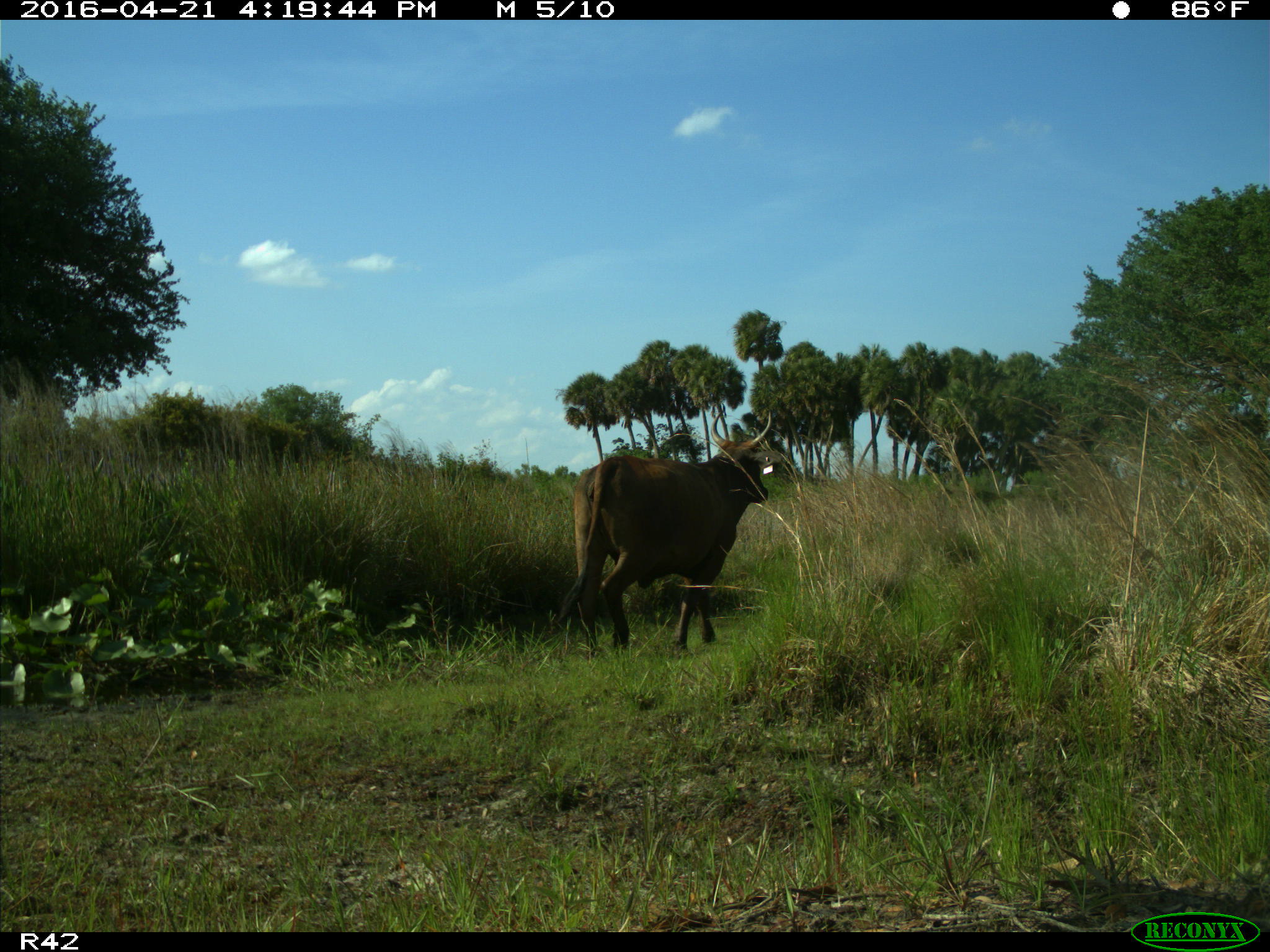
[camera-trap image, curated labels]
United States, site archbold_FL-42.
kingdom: Animalia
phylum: Chordata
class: Mammalia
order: Artiodactyla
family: Bovidae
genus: Bos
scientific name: Bos taurus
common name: domestic cow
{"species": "Bos taurus (domestic cow)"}